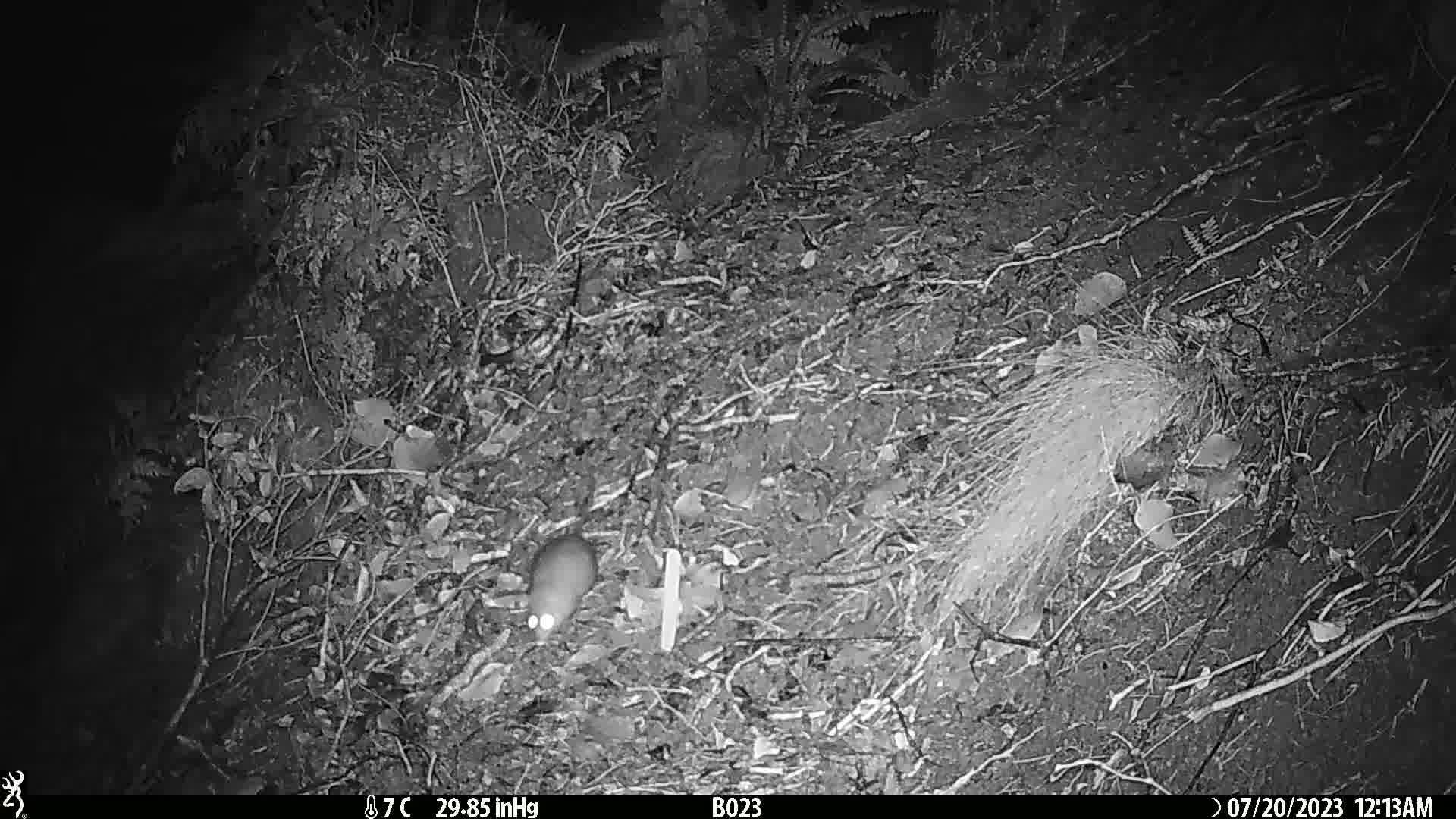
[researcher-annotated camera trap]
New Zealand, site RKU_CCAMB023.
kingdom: Animalia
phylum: Chordata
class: Mammalia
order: Rodentia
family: Muridae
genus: Rattus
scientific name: Rattus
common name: rat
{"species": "rat (Rattus)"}